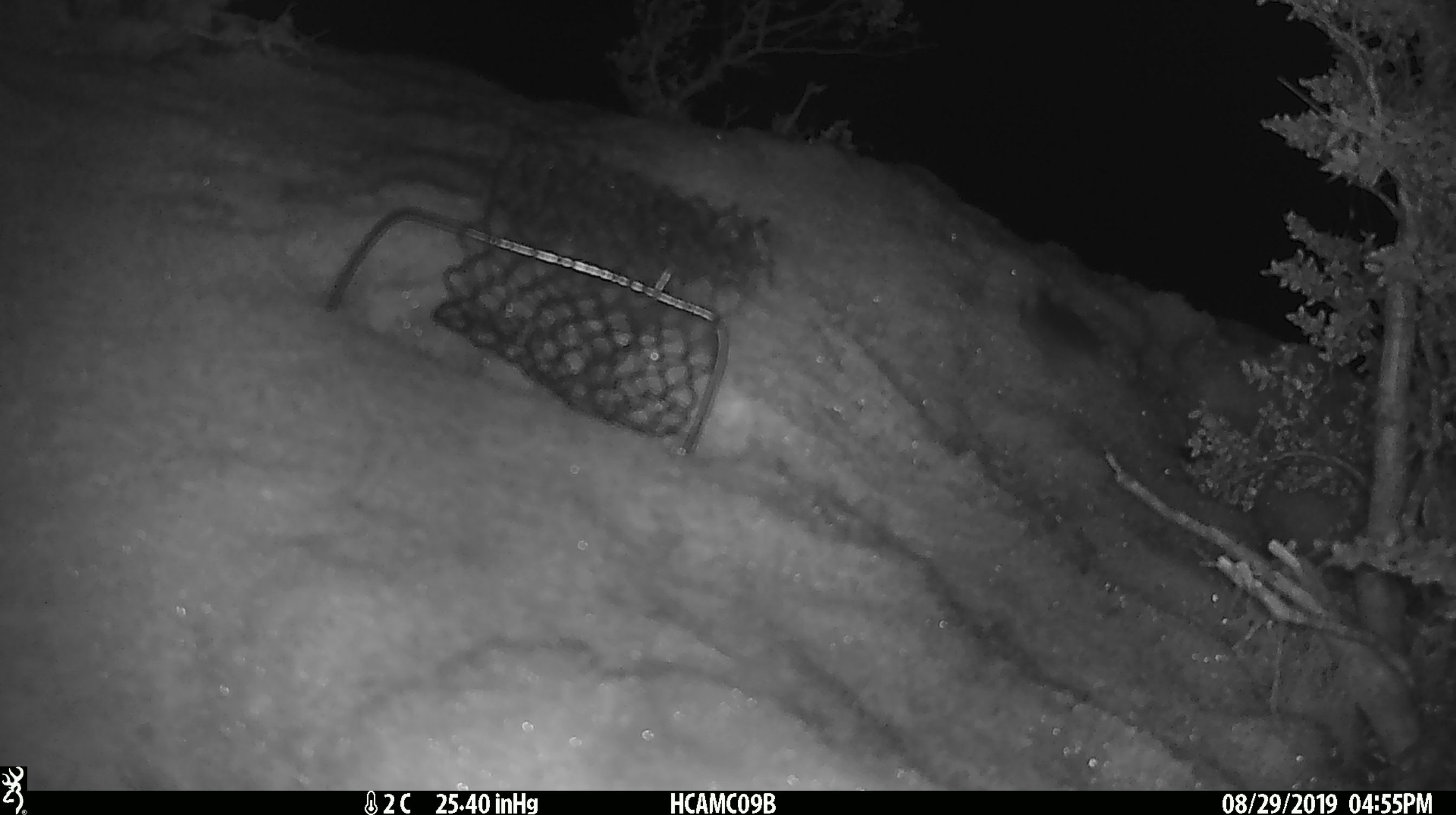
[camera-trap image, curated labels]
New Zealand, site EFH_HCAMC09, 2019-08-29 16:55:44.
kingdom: Animalia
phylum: Chordata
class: Mammalia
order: Rodentia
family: Muridae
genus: Mus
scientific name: Mus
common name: mouse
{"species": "mouse (Mus)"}